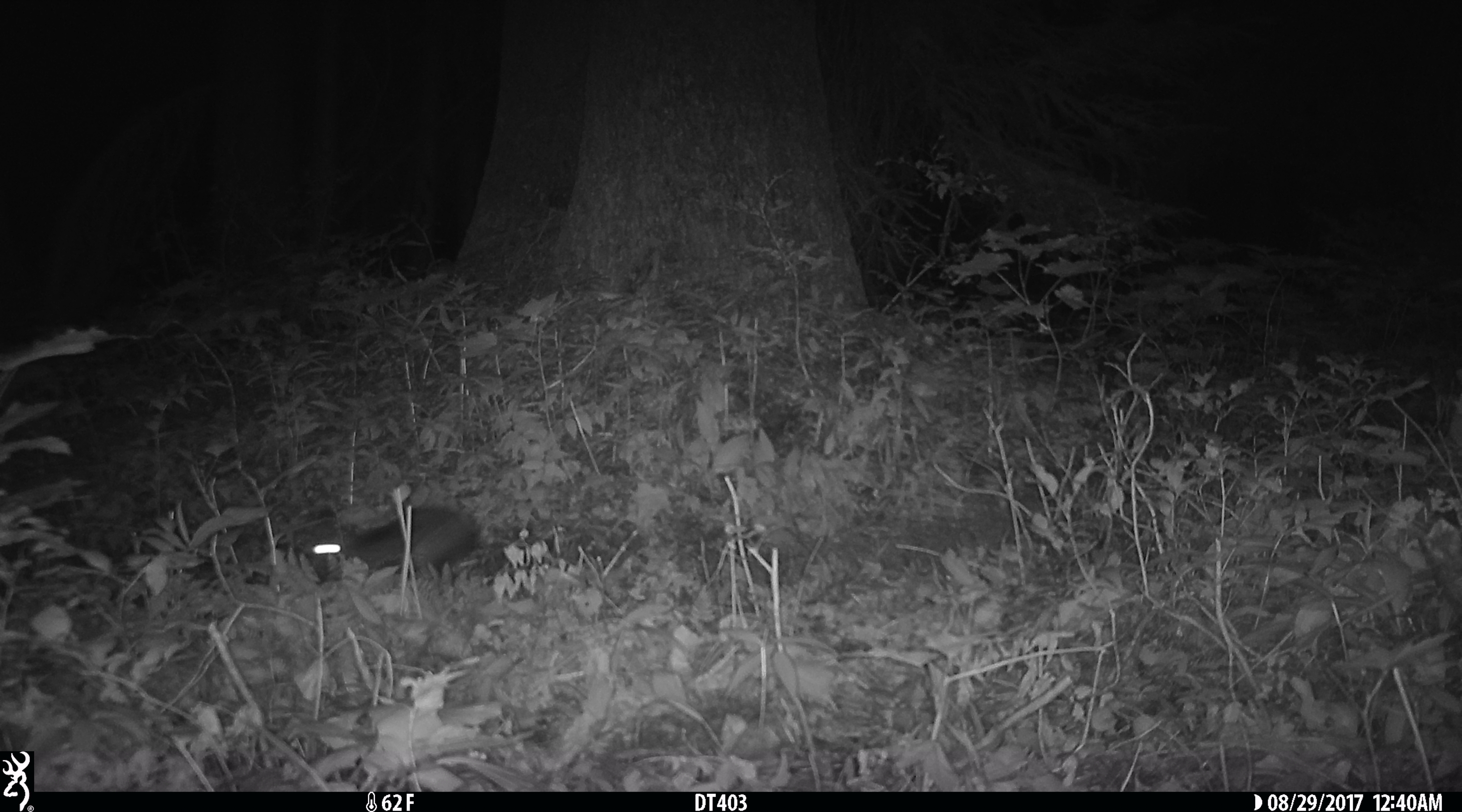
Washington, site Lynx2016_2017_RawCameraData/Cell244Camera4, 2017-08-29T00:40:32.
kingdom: Animalia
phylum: Chordata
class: Mammalia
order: Lagomorpha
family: Leporidae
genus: Lepus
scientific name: Lepus americanus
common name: snowshoe hare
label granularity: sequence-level